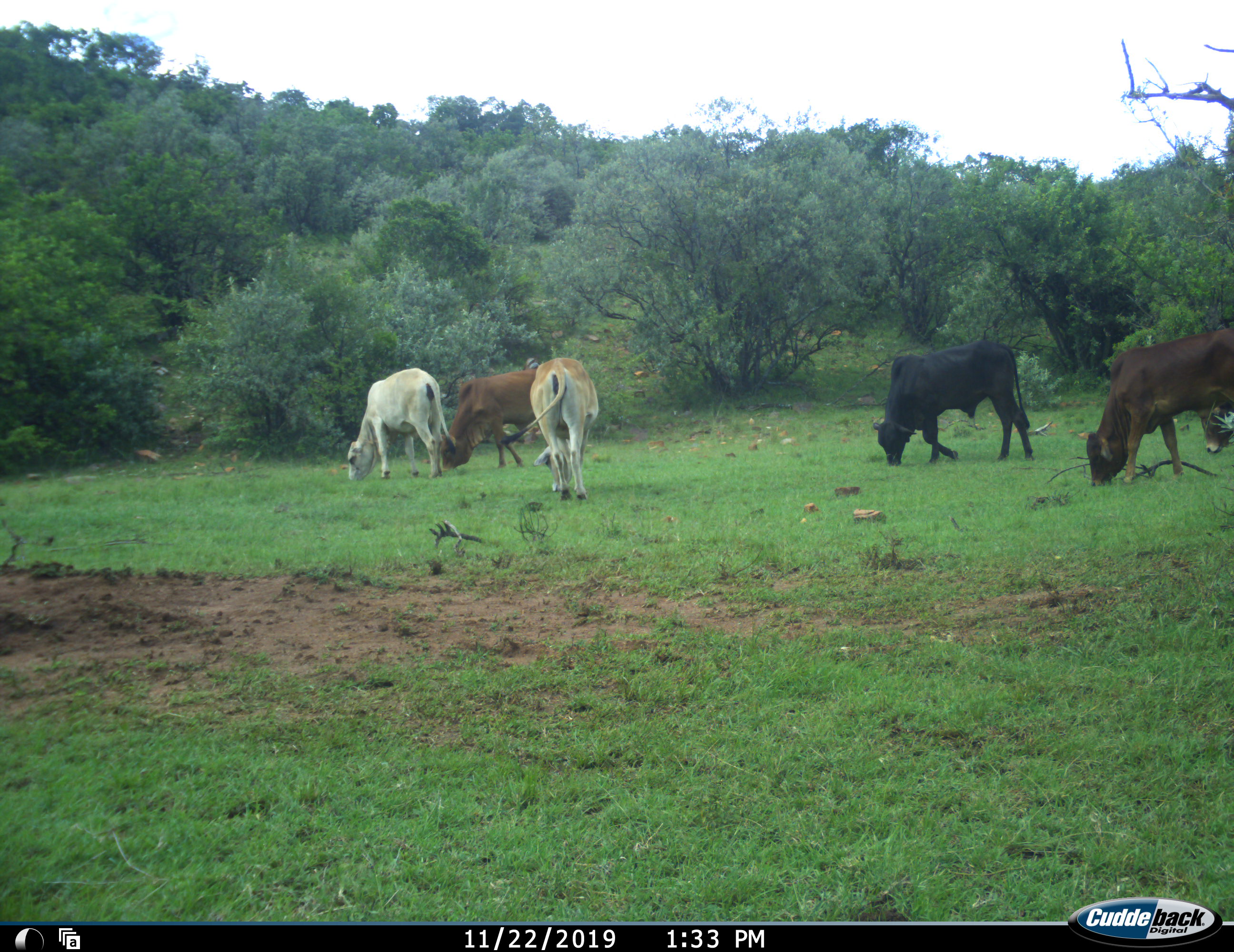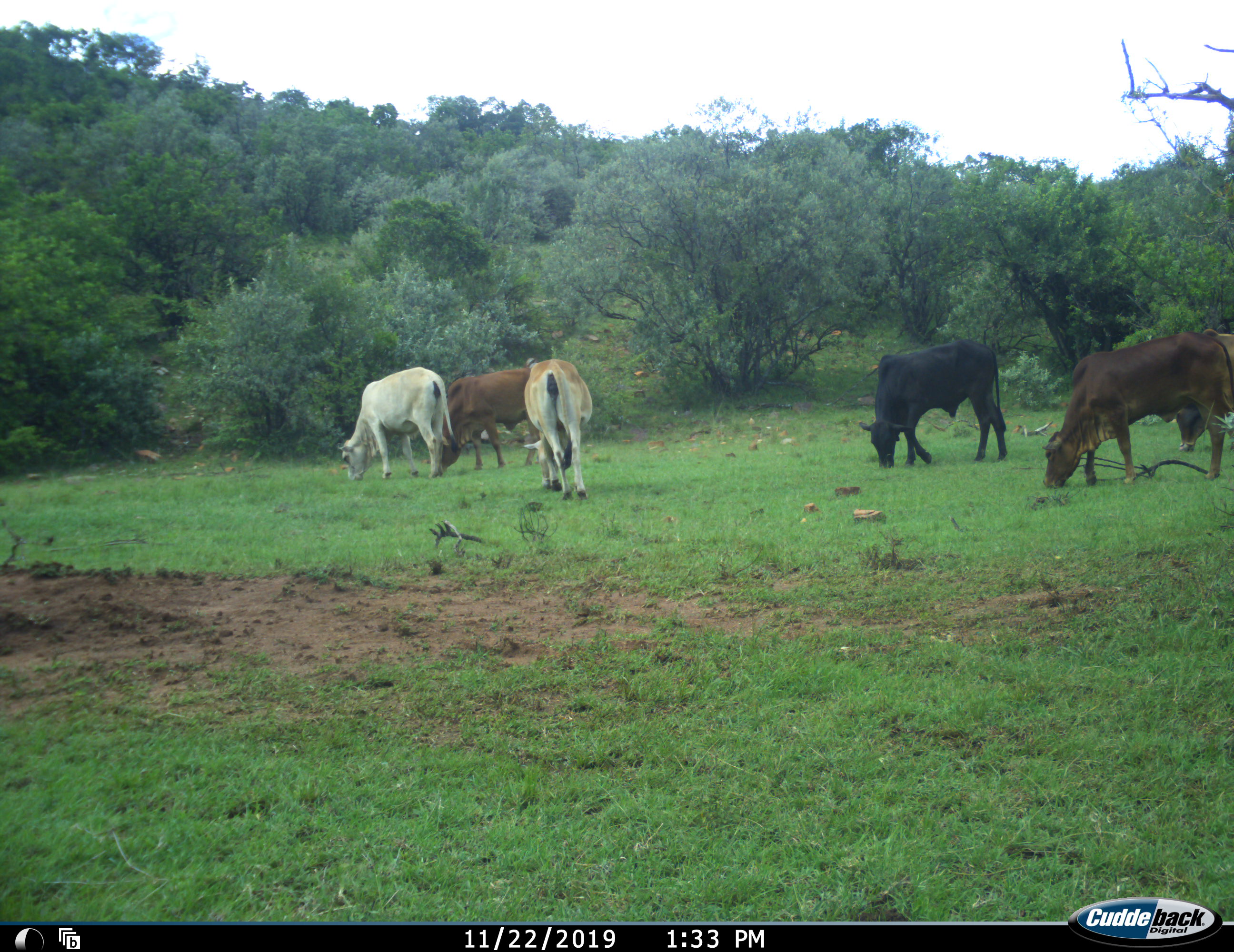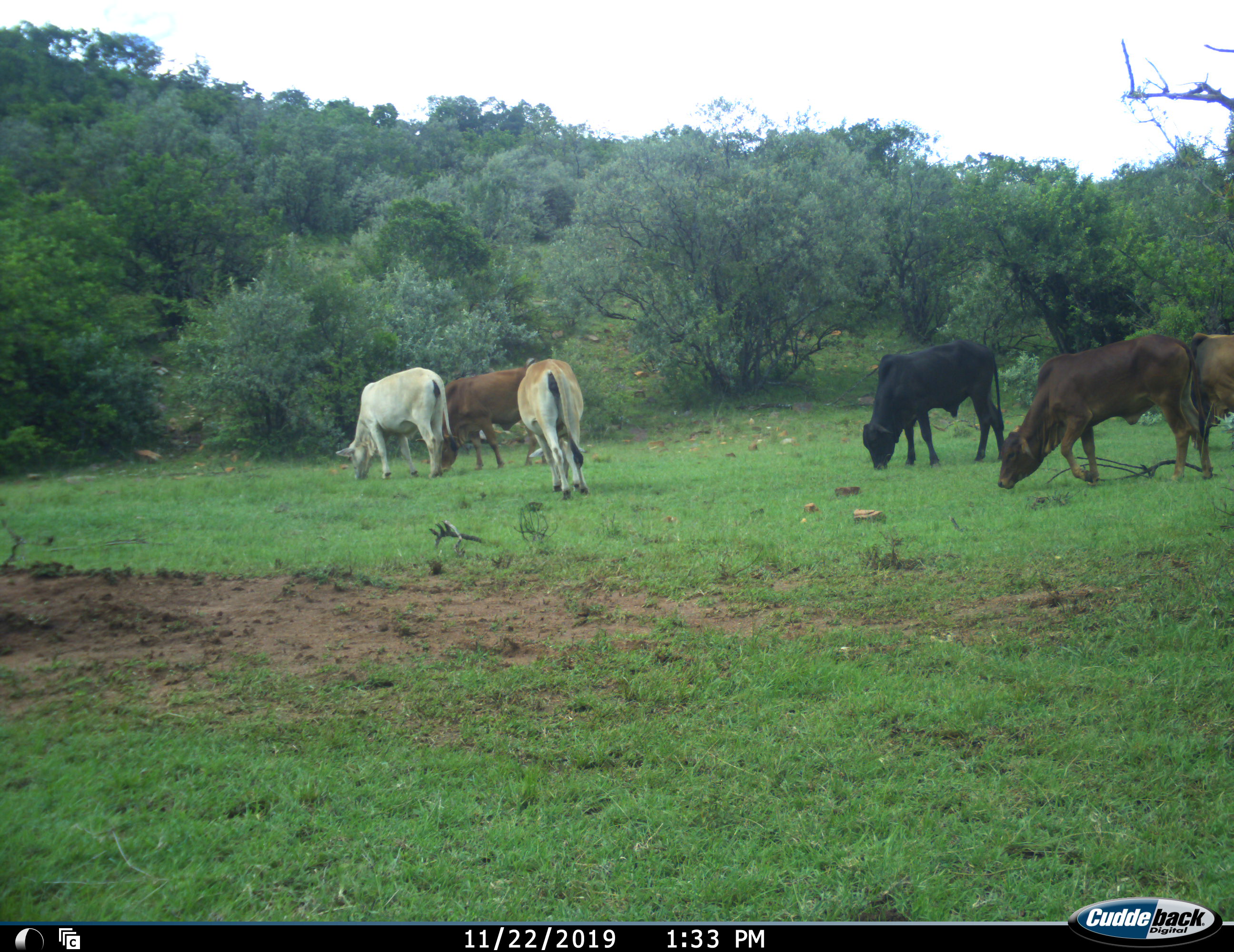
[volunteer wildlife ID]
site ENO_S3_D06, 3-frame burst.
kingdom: Animalia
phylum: Chordata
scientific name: Vertebrata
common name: domestic animal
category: domesticanimal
Domesticanimal (domestic animal) (Vertebrata), count 6. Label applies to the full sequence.